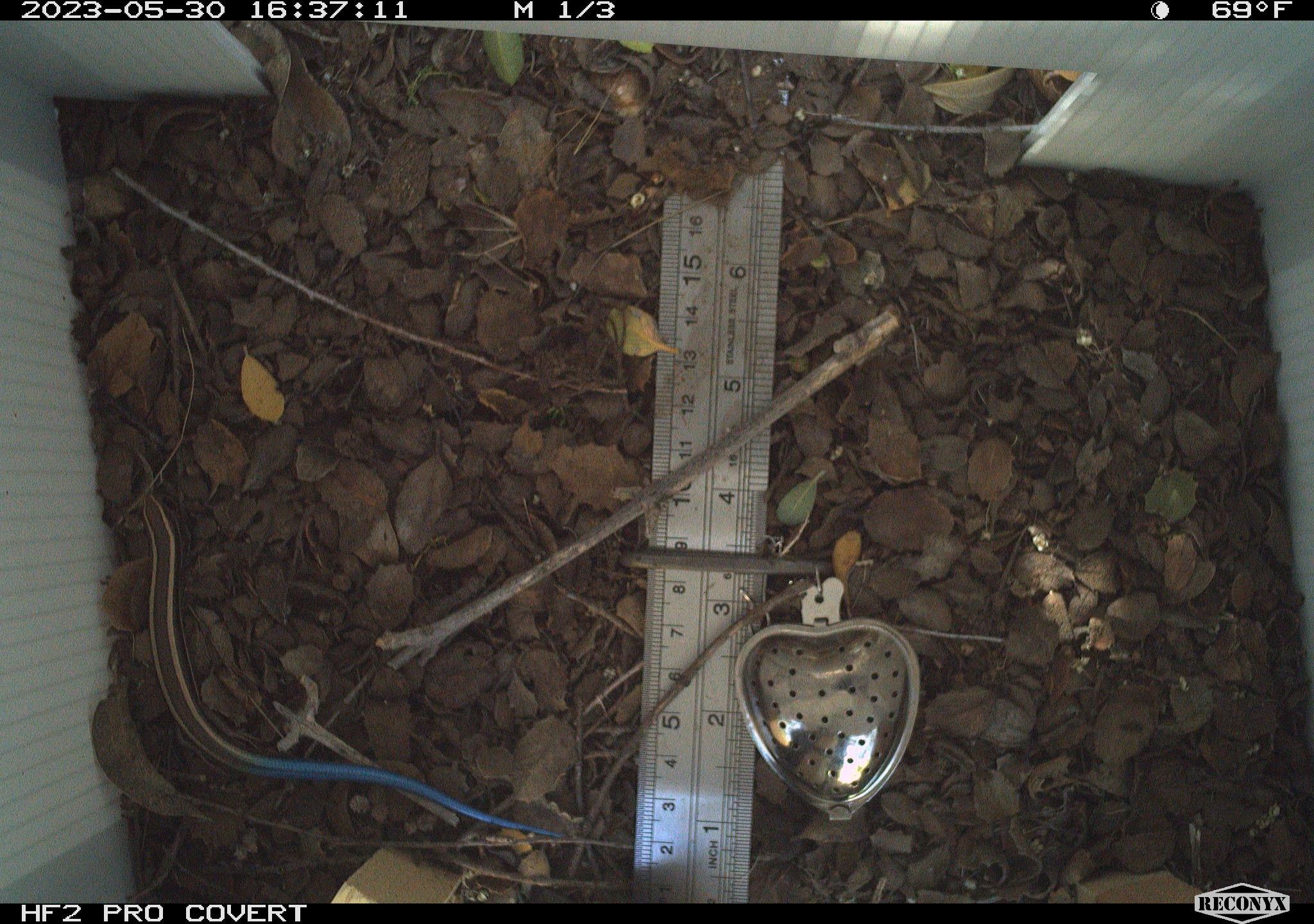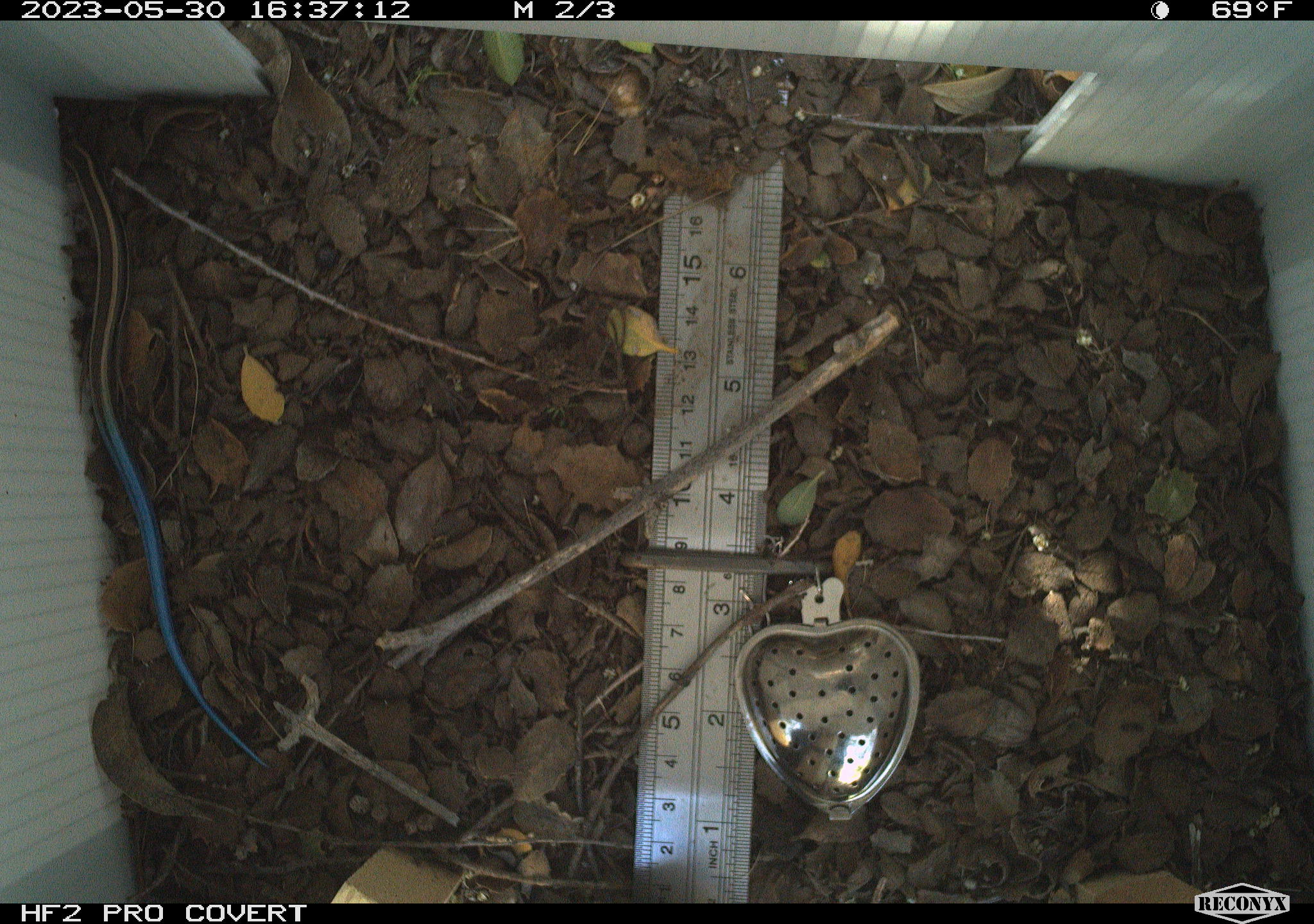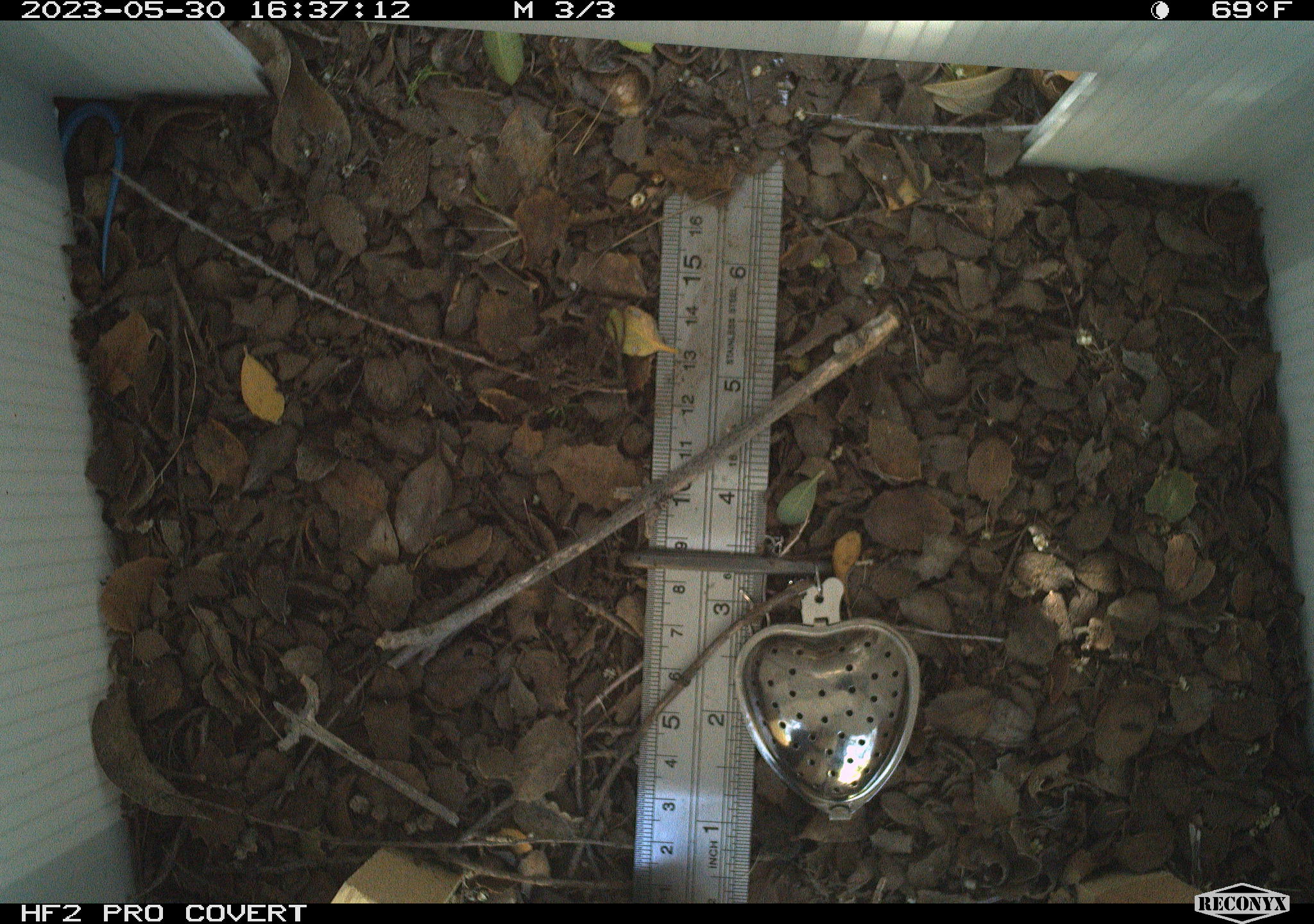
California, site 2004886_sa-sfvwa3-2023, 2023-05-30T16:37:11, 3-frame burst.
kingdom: Animalia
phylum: Chordata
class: Reptilia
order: Squamata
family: Scincidae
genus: Plestiodon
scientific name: Plestiodon skiltonianus skiltonianus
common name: skilton's skink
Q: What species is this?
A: Skilton's skink (Plestiodon skiltonianus skiltonianus).